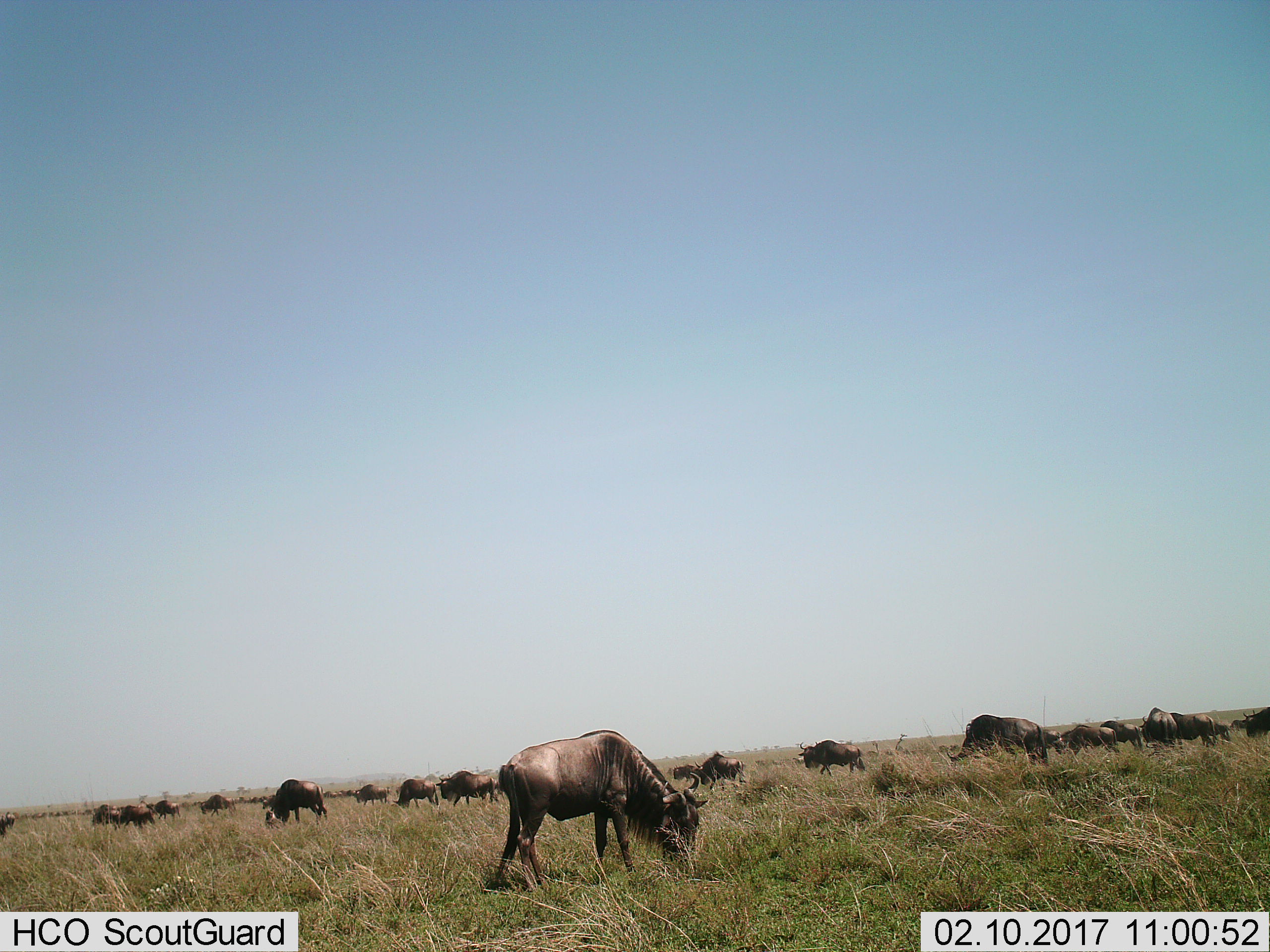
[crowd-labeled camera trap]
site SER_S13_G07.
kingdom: Animalia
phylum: Chordata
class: Mammalia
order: Artiodactyla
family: Bovidae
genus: Connochaetes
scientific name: Connochaetes taurinus taurinus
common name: blue wildebeest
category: wildebeestblue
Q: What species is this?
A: Wildebeestblue (blue wildebeest) (Connochaetes taurinus taurinus).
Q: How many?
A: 11-50.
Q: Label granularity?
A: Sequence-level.